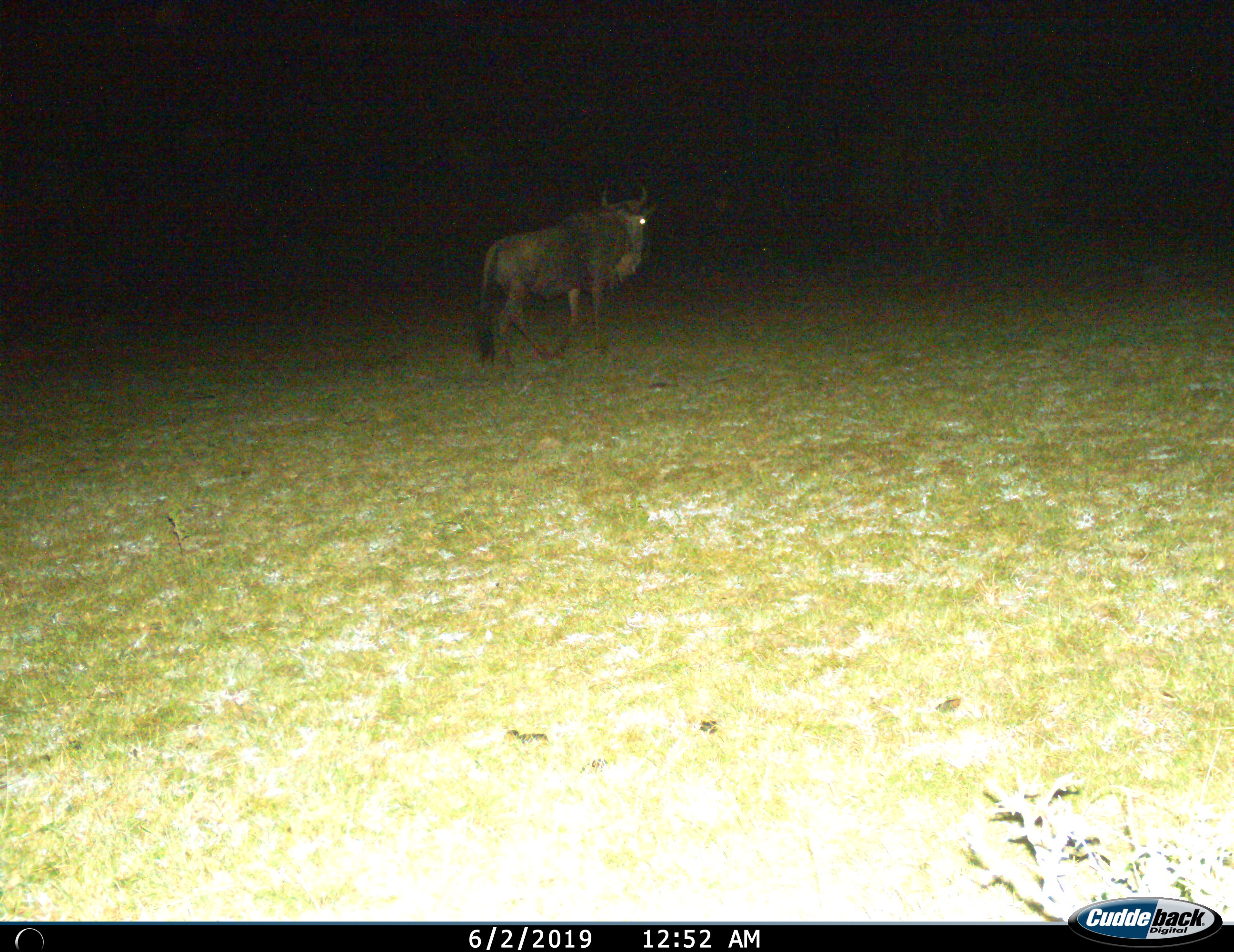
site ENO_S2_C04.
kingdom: Animalia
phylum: Chordata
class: Mammalia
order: Artiodactyla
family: Bovidae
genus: Connochaetes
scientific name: Connochaetes taurinus taurinus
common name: blue wildebeest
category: wildebeestblue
Wildebeestblue (blue wildebeest) (Connochaetes taurinus taurinus), count 1. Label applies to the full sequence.